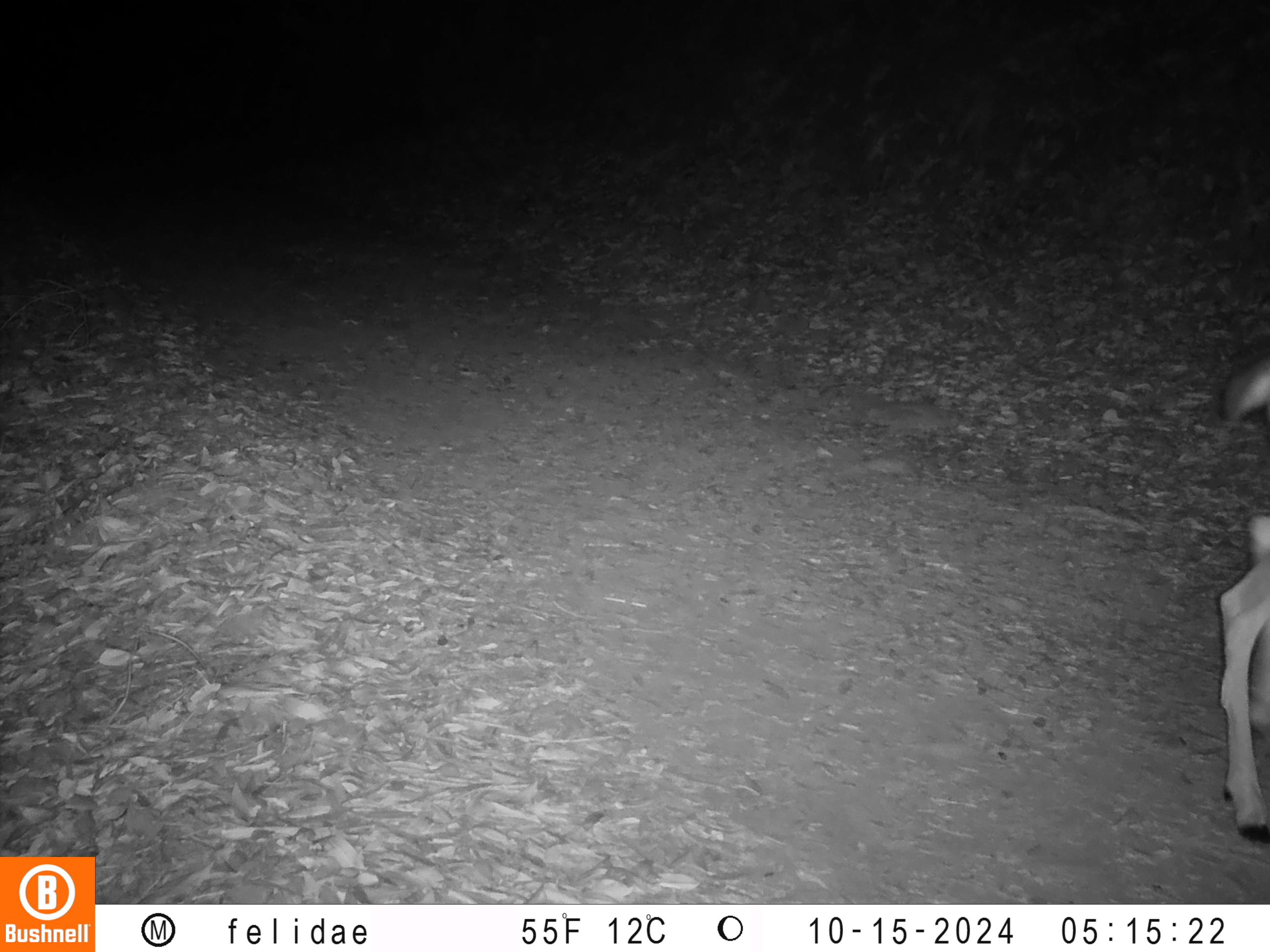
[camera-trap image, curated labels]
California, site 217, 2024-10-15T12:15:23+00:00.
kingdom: Animalia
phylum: Chordata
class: Mammalia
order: Artiodactyla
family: Cervidae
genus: Odocoileus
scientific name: Odocoileus hemionus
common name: mule deer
Mule deer (Odocoileus hemionus).